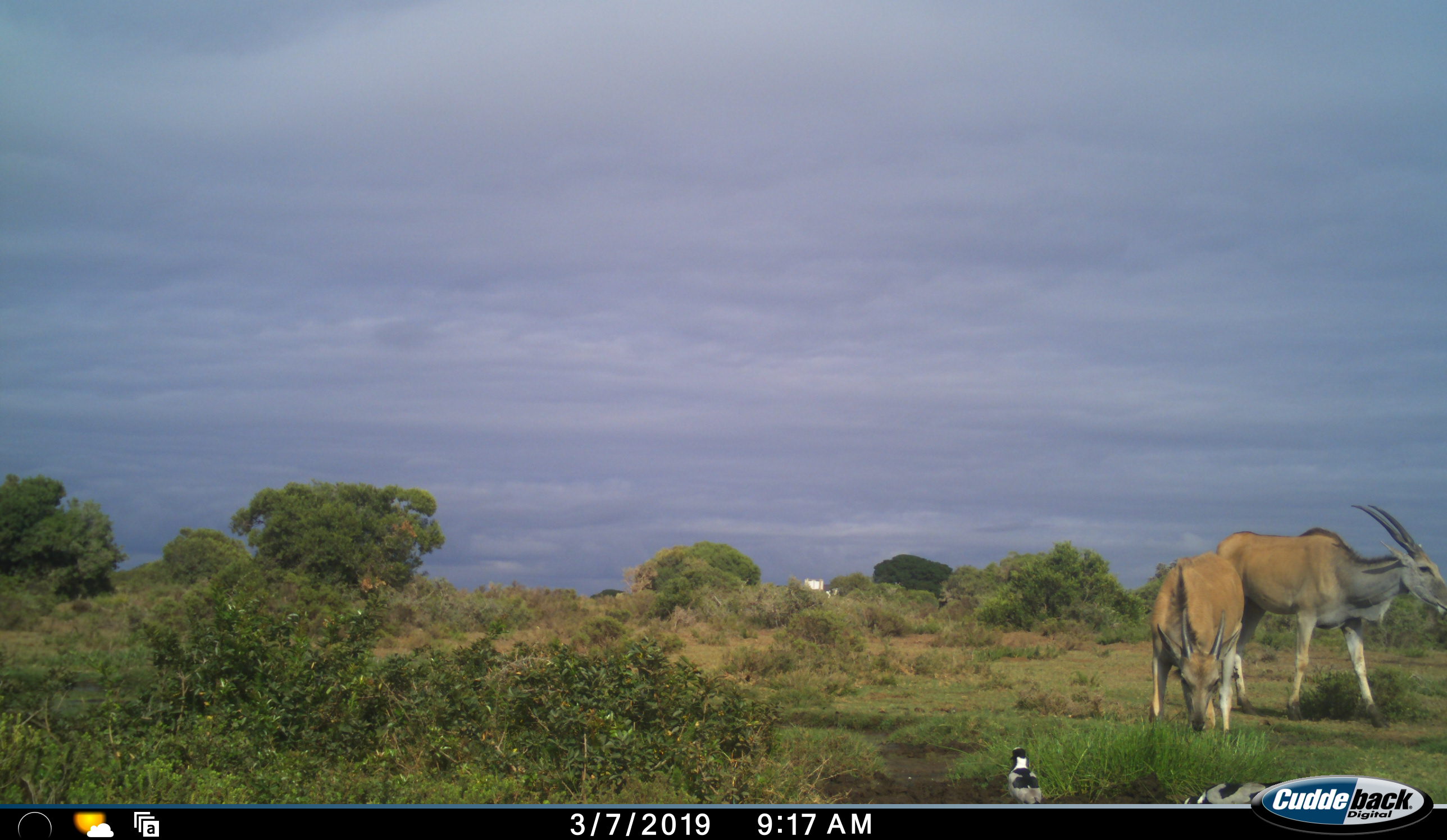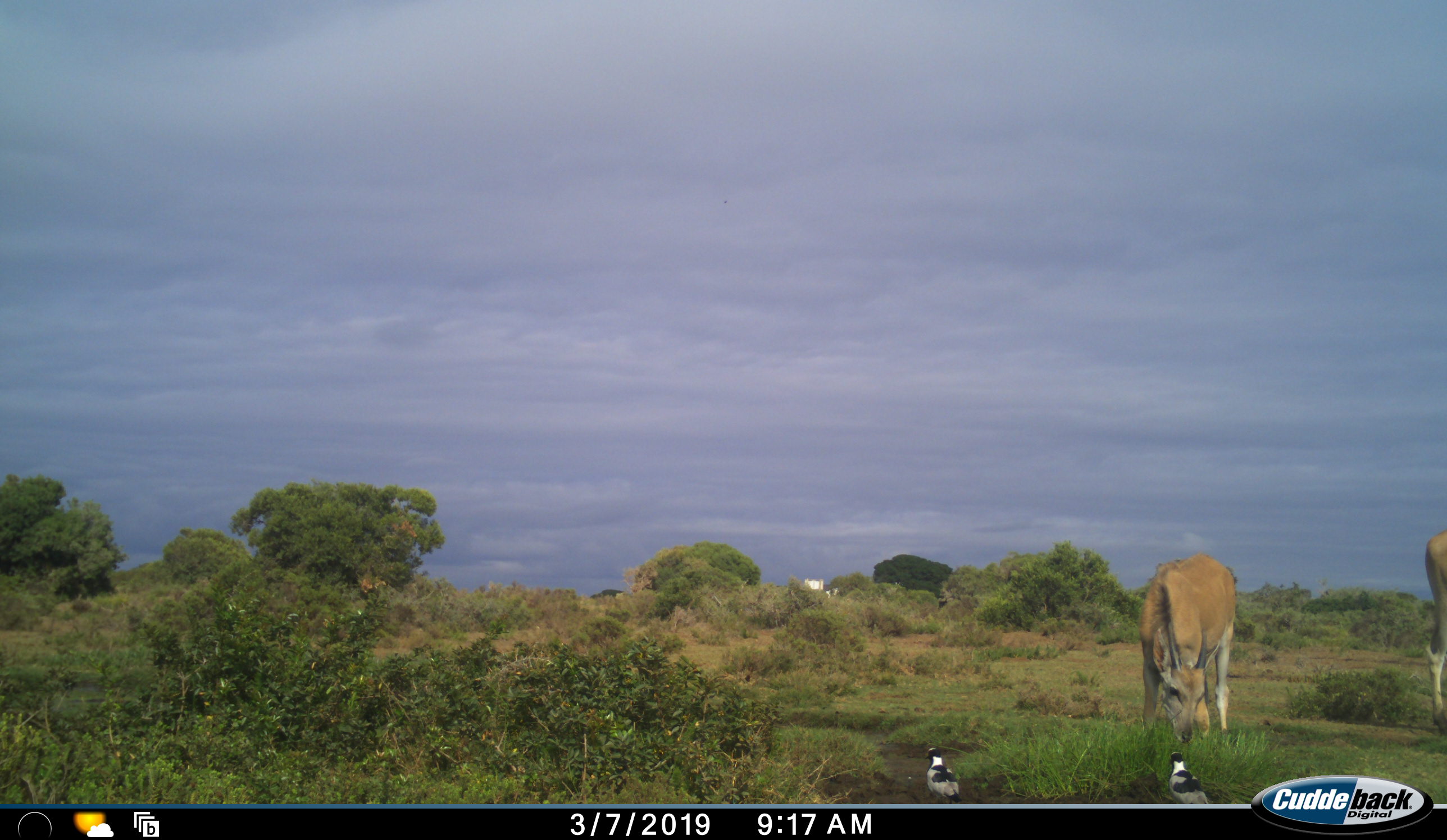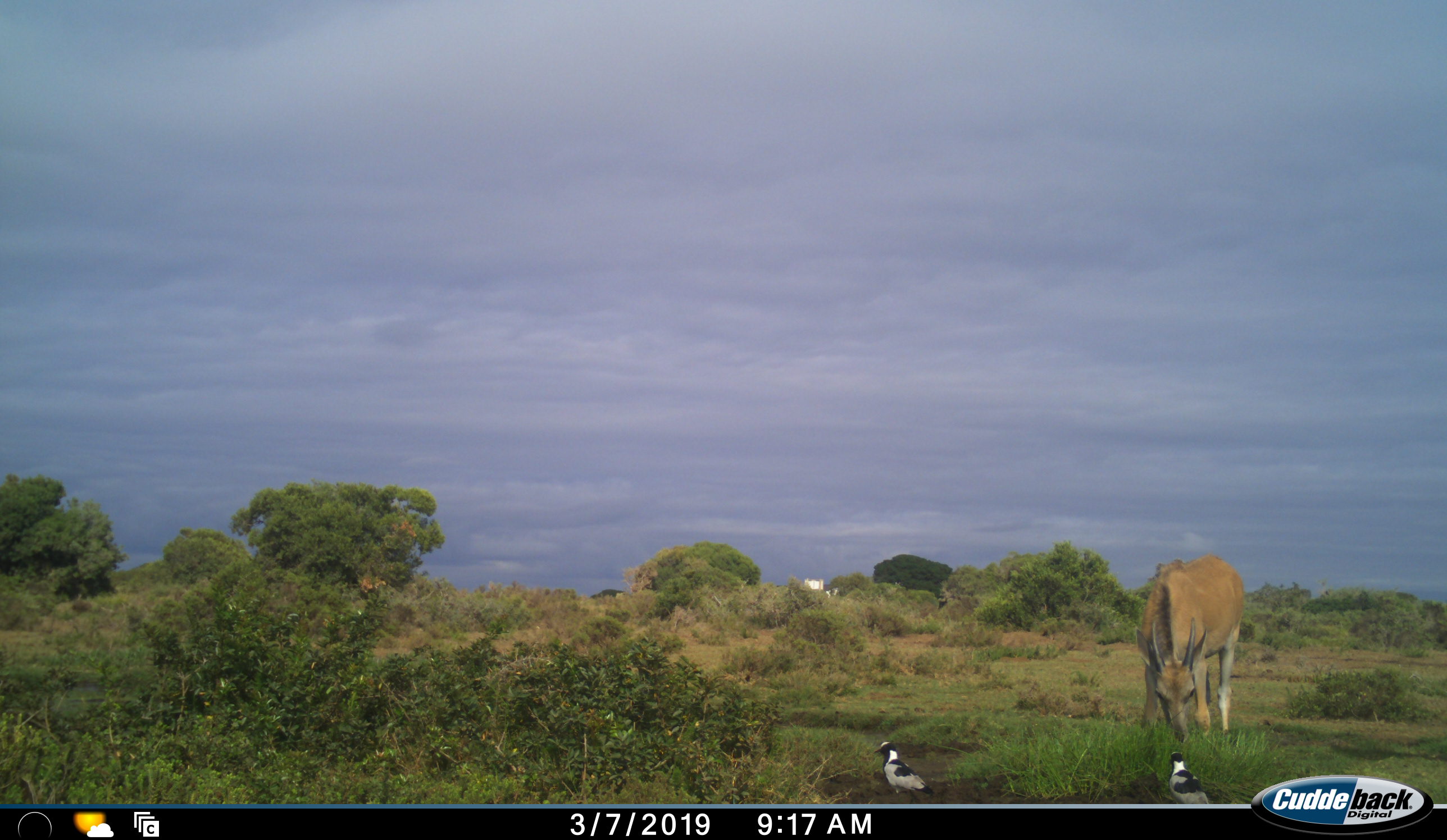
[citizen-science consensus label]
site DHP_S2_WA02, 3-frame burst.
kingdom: Animalia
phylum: Chordata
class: Aves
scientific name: Aves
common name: bird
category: birdother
Birdother (bird) (Aves), count 2. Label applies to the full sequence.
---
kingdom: Animalia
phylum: Chordata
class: Mammalia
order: Artiodactyla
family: Bovidae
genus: Tragelaphus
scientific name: Tragelaphus oryx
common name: eland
Eland (Tragelaphus oryx), count 2. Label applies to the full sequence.